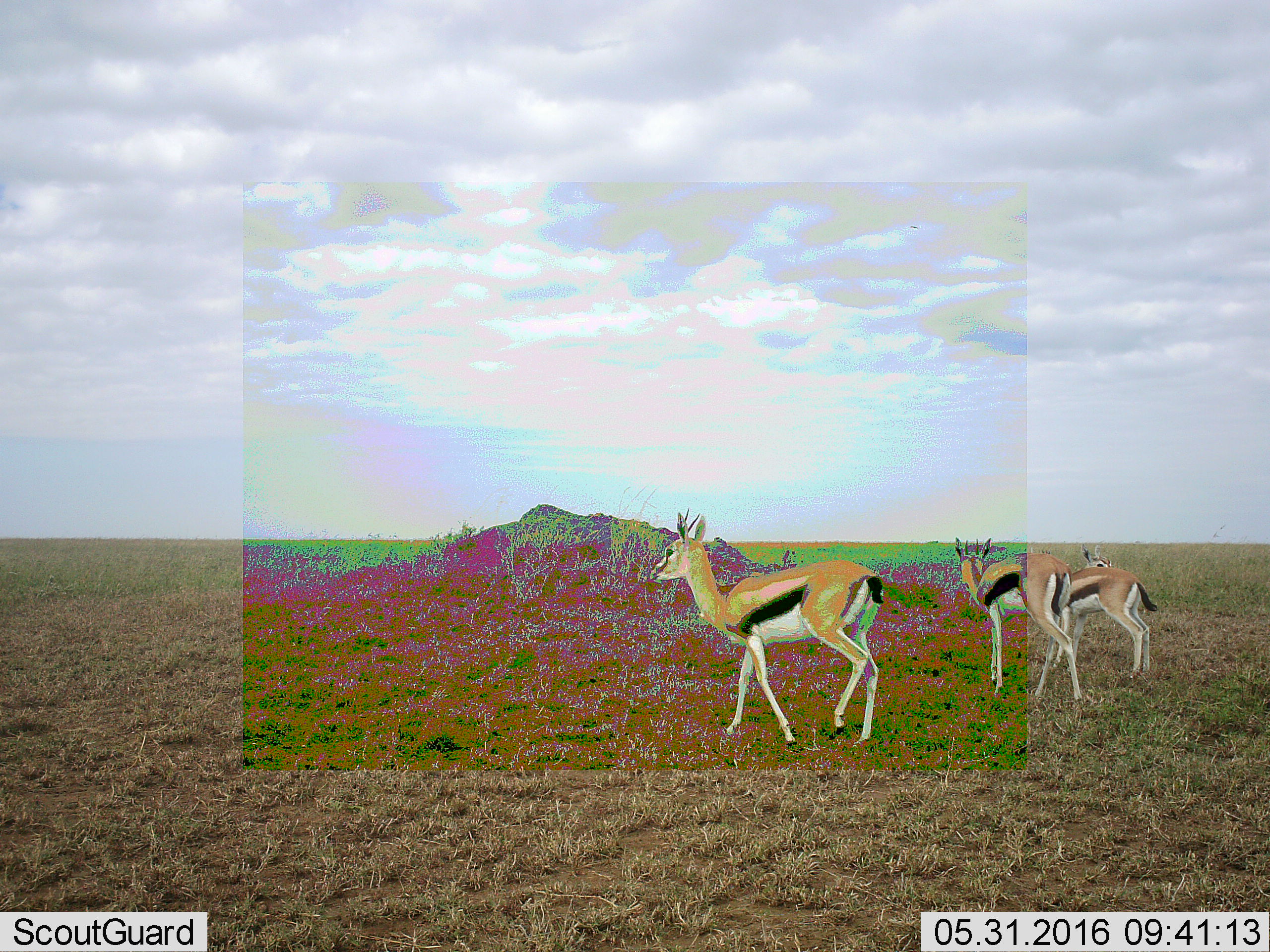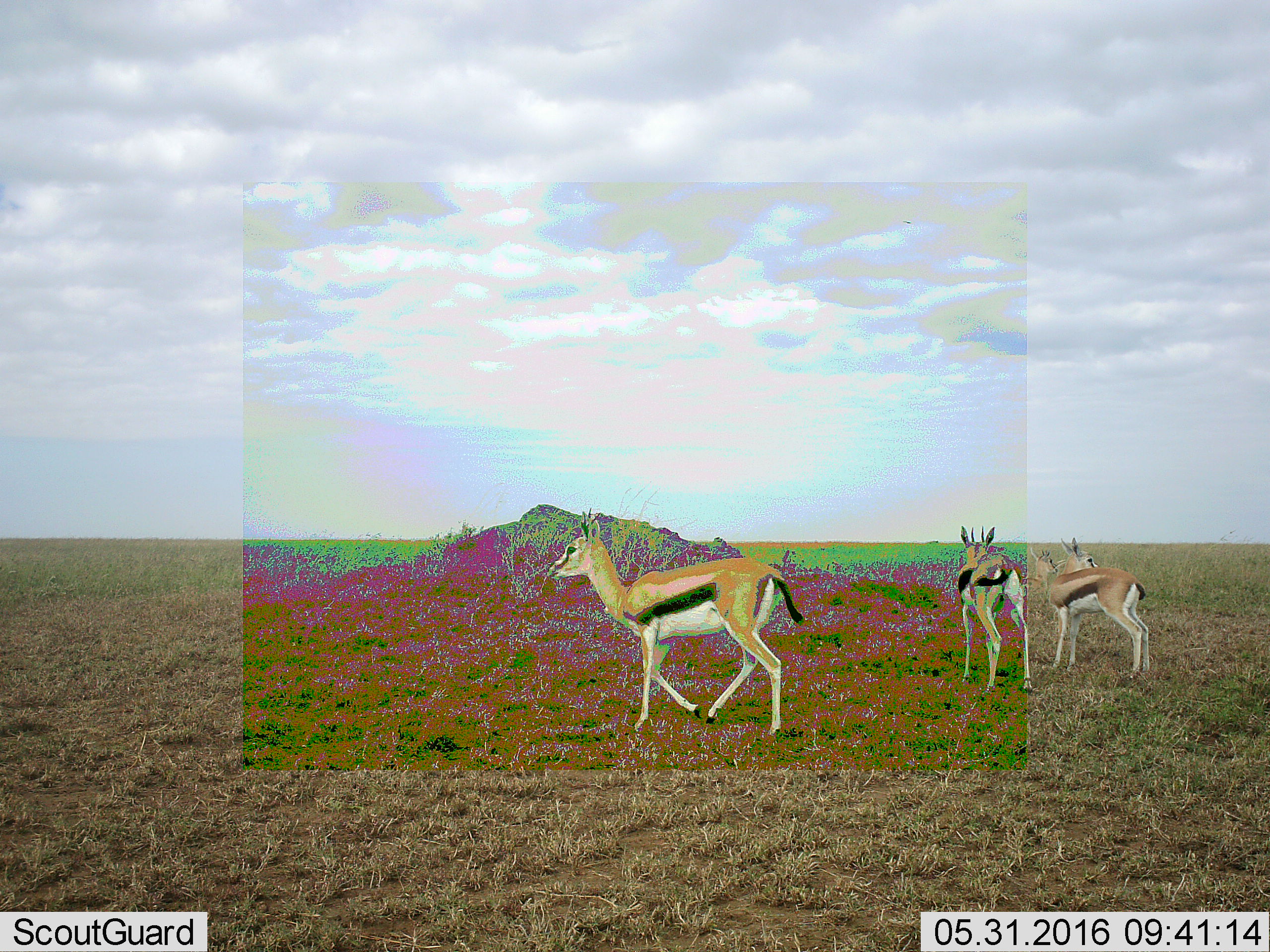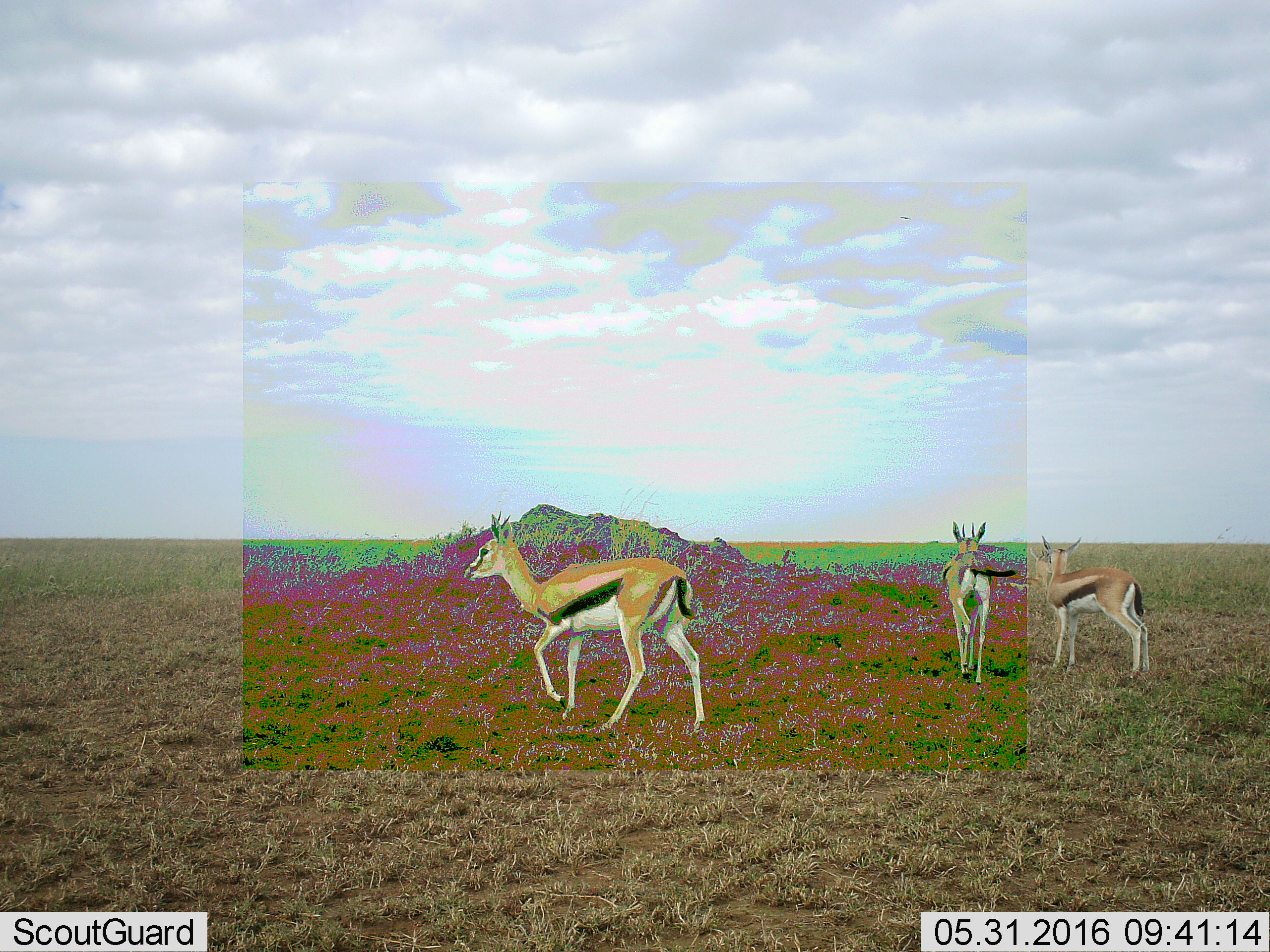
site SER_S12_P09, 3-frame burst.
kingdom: Animalia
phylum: Chordata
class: Mammalia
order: Artiodactyla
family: Bovidae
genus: Eudorcas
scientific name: Eudorcas thomsonii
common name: thomson's gazelle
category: gazellethomsons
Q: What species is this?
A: Gazellethomsons (thomson's gazelle) (Eudorcas thomsonii).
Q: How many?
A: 3.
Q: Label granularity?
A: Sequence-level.